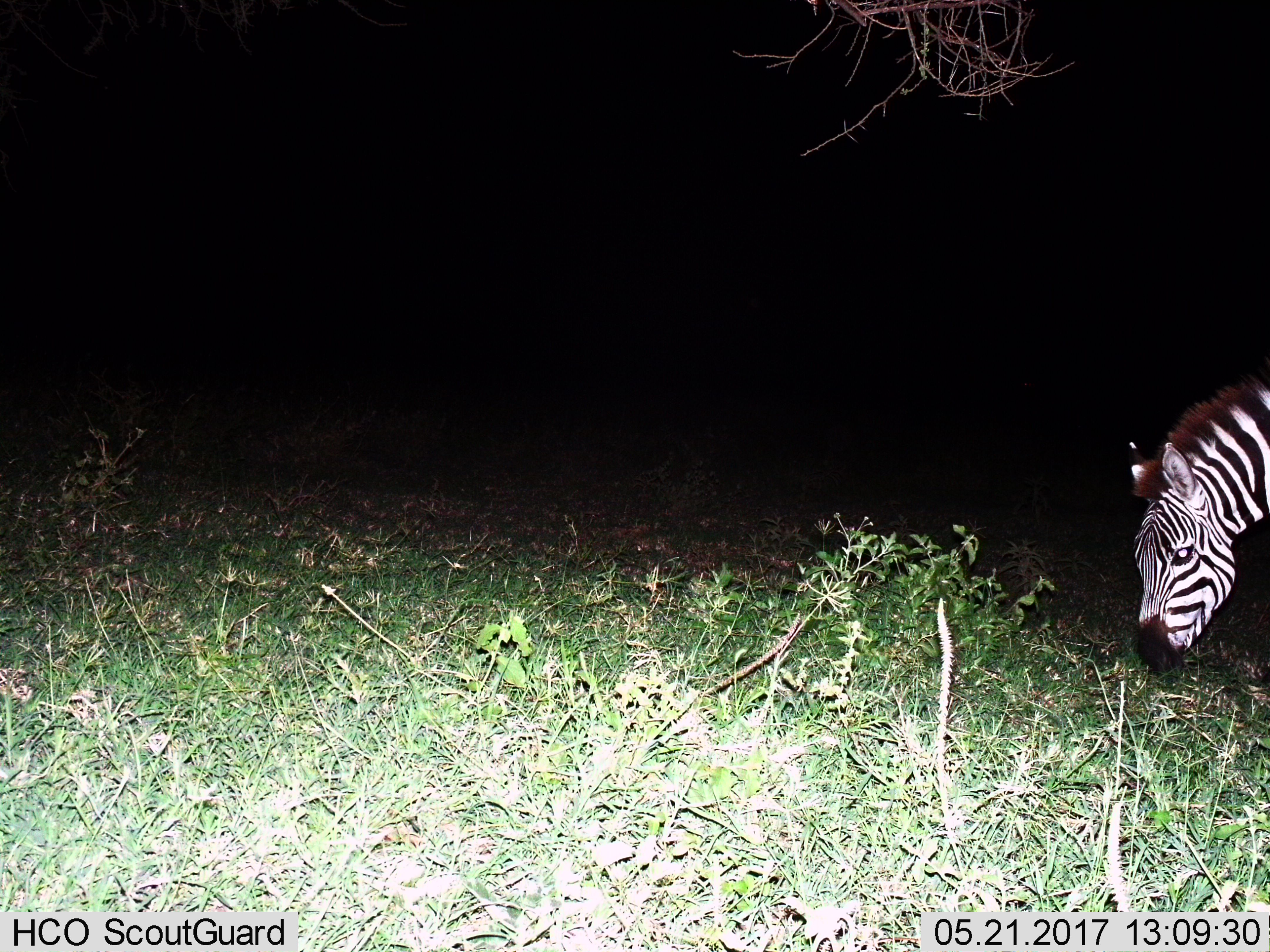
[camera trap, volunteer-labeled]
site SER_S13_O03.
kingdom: Animalia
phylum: Chordata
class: Mammalia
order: Perissodactyla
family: Equidae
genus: Equus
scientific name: Equus quagga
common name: plains zebra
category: zebraplains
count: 1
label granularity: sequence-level